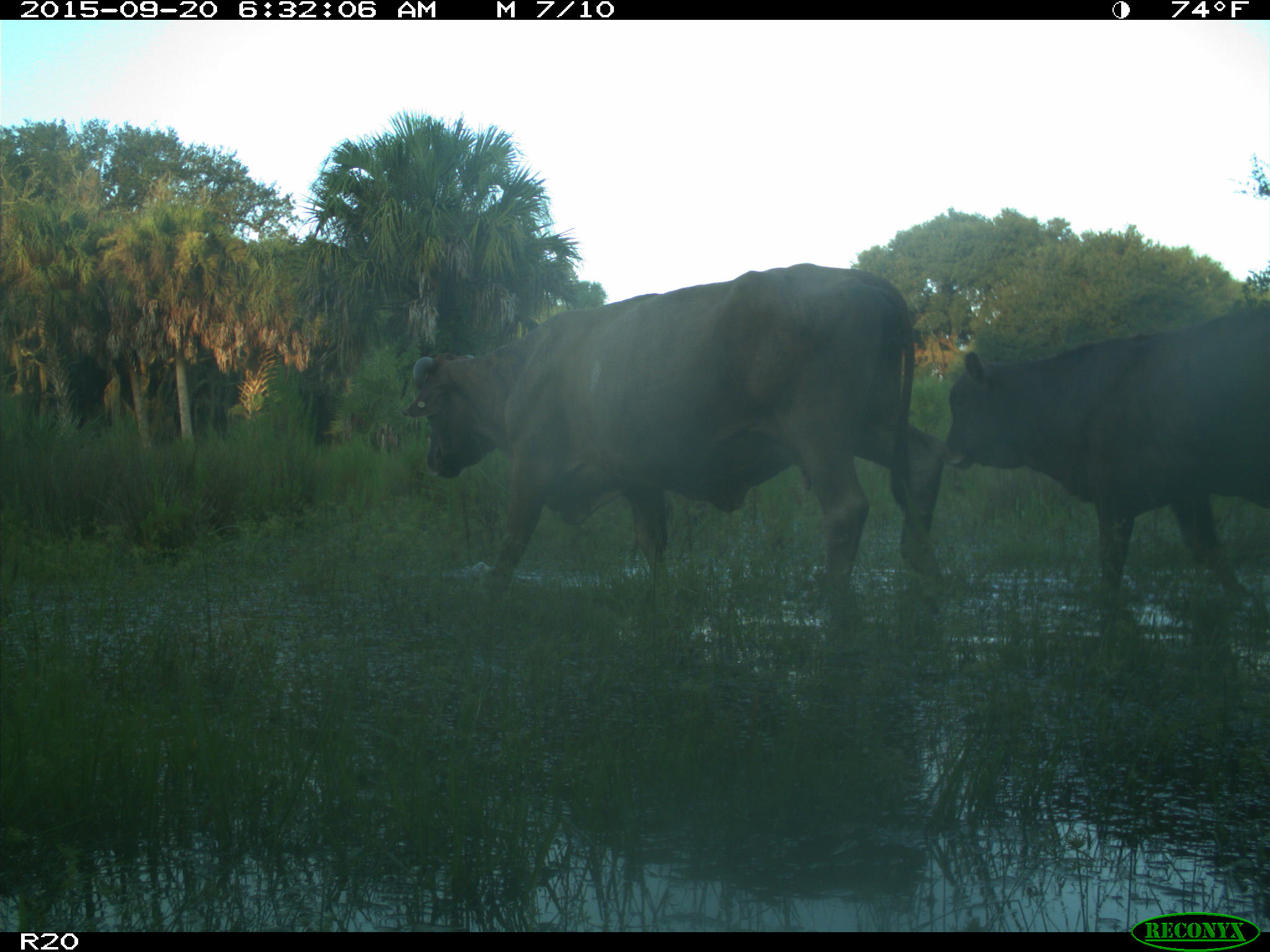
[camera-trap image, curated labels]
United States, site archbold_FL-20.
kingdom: Animalia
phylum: Chordata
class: Mammalia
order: Artiodactyla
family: Bovidae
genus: Bos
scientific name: Bos taurus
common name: domestic cow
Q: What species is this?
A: Bos taurus (domestic cow).